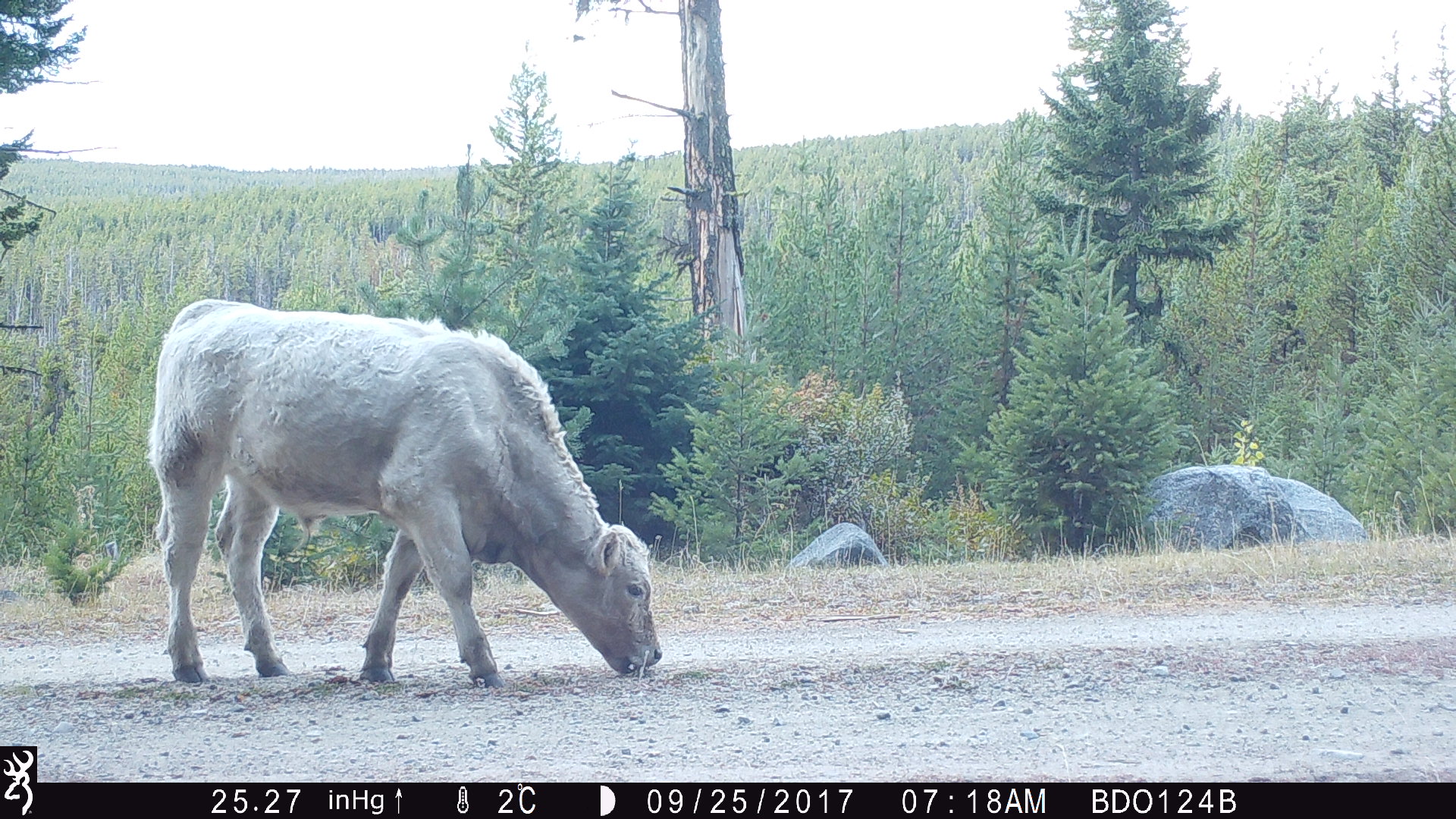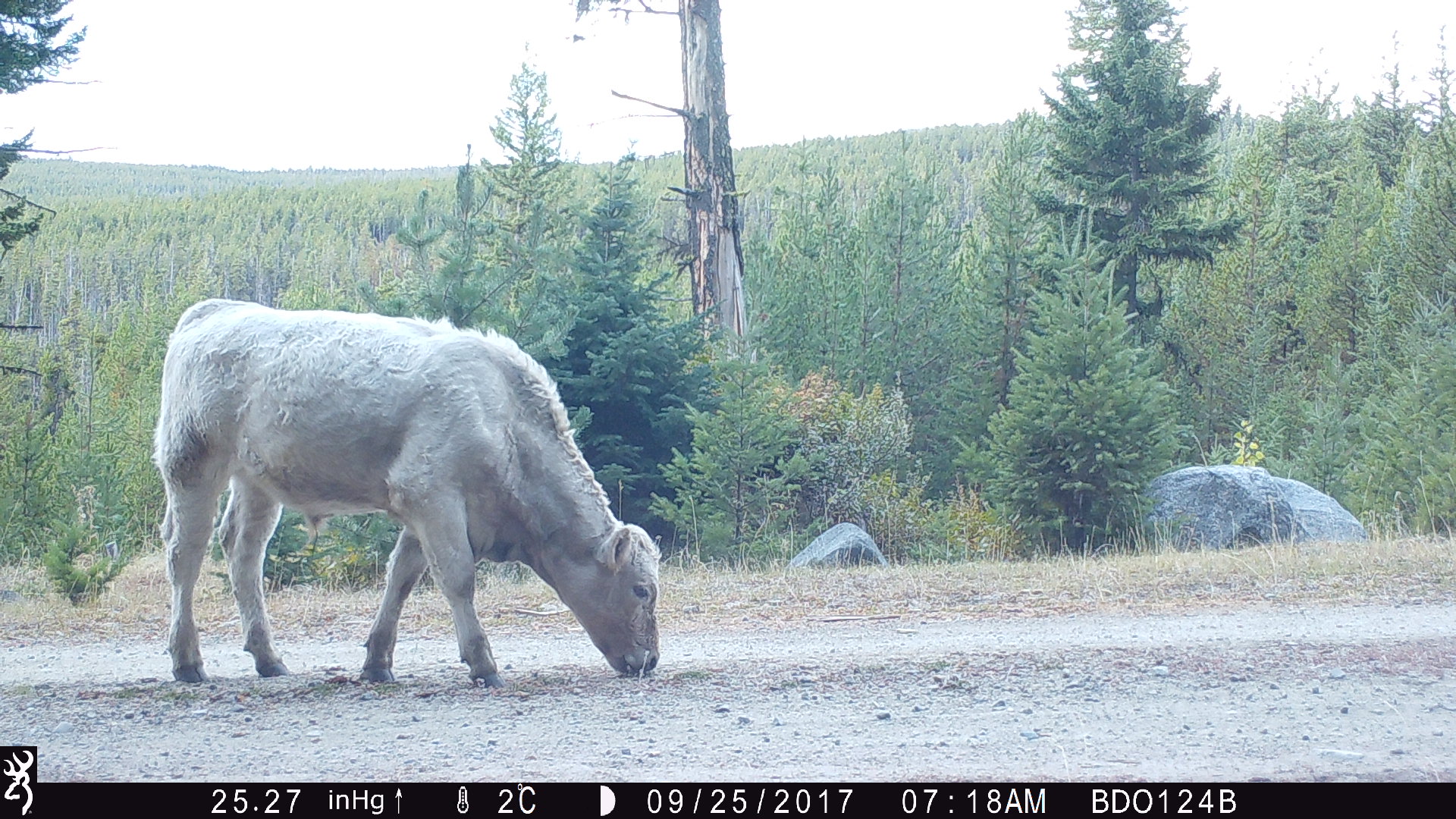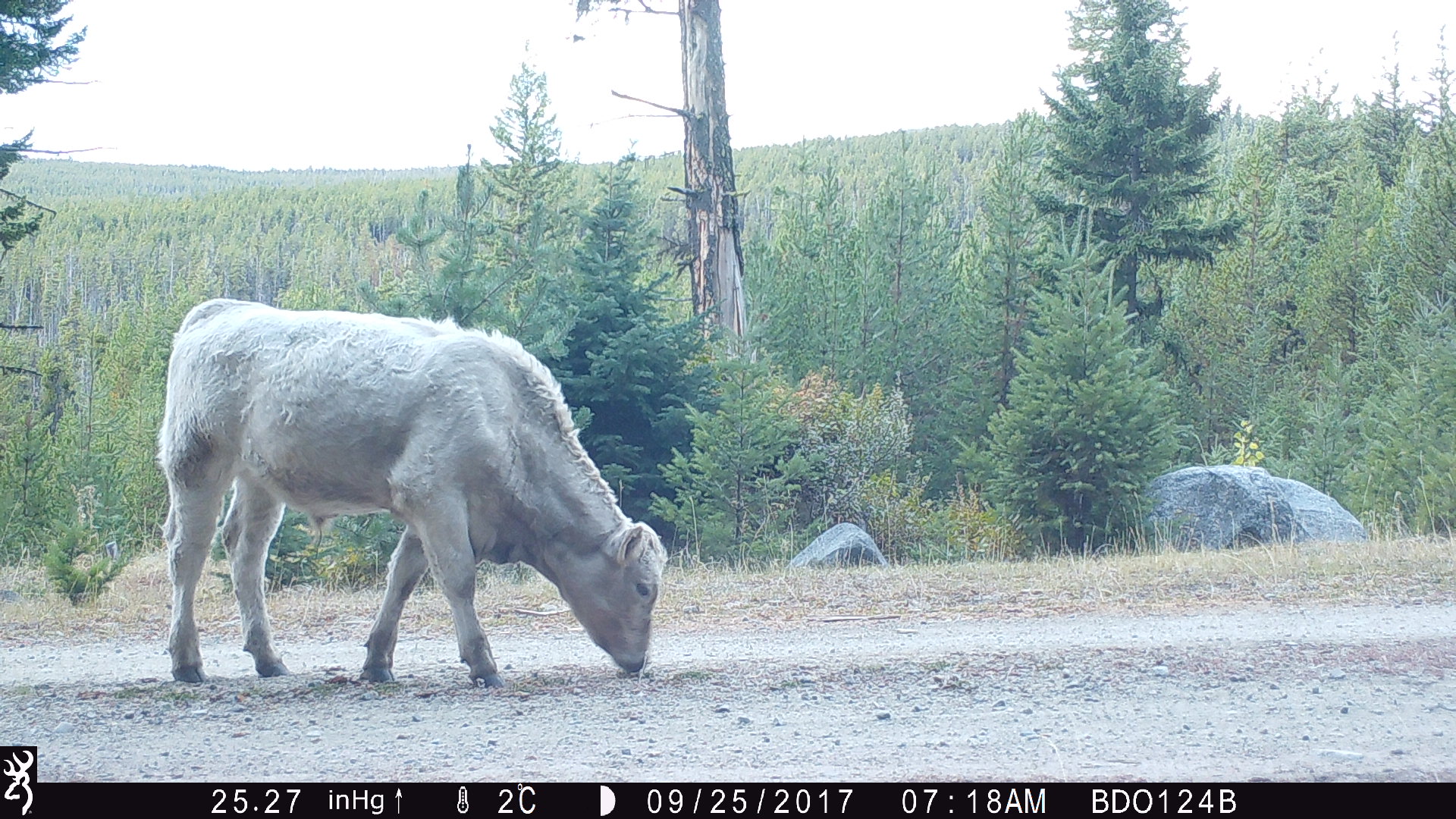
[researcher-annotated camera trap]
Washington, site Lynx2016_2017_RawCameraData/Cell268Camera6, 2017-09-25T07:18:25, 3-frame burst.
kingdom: Animalia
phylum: Chordata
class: Mammalia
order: Artiodactyla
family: Bovidae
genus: Bos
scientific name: Bos taurus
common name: domestic cattle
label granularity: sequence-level